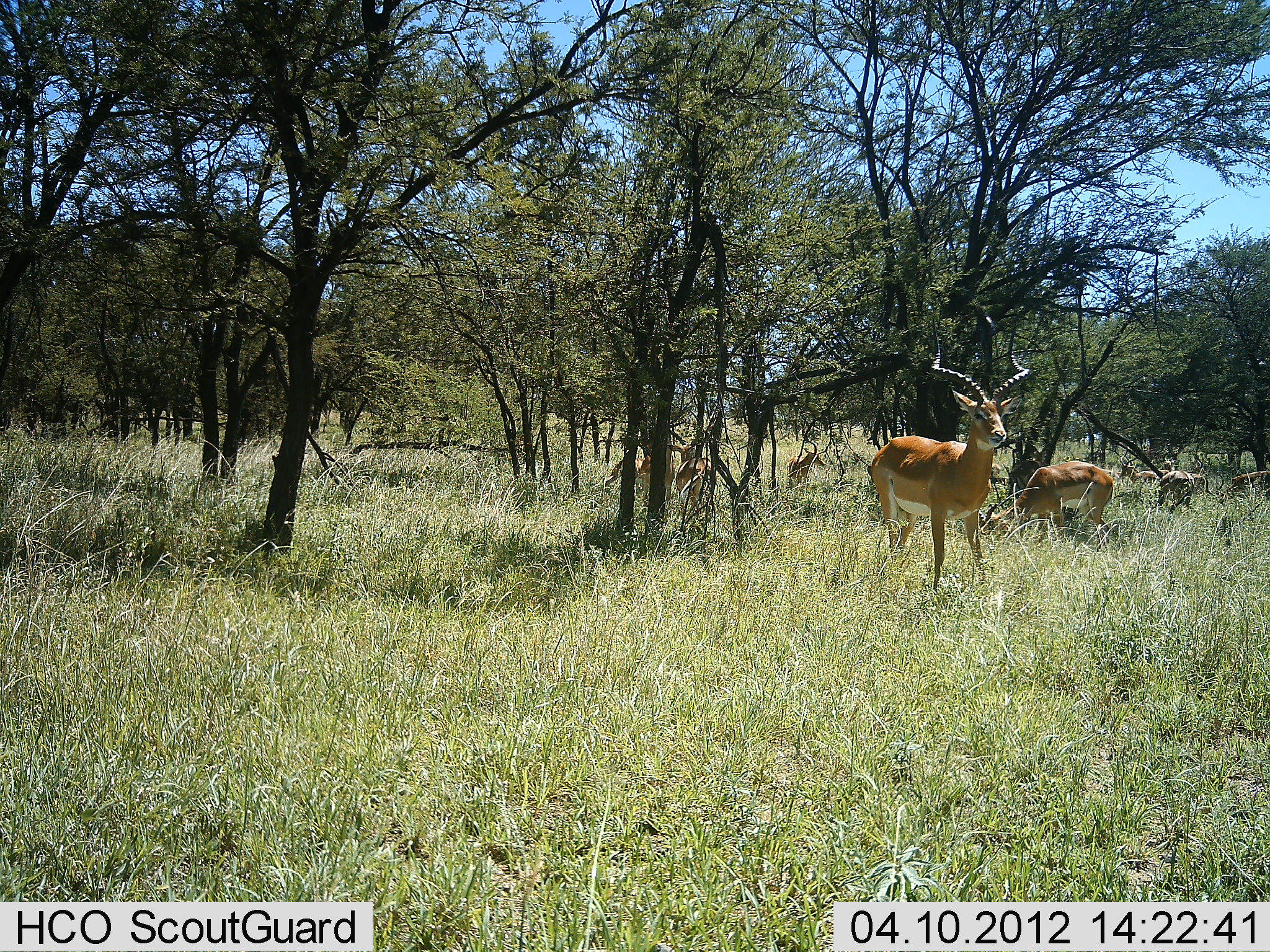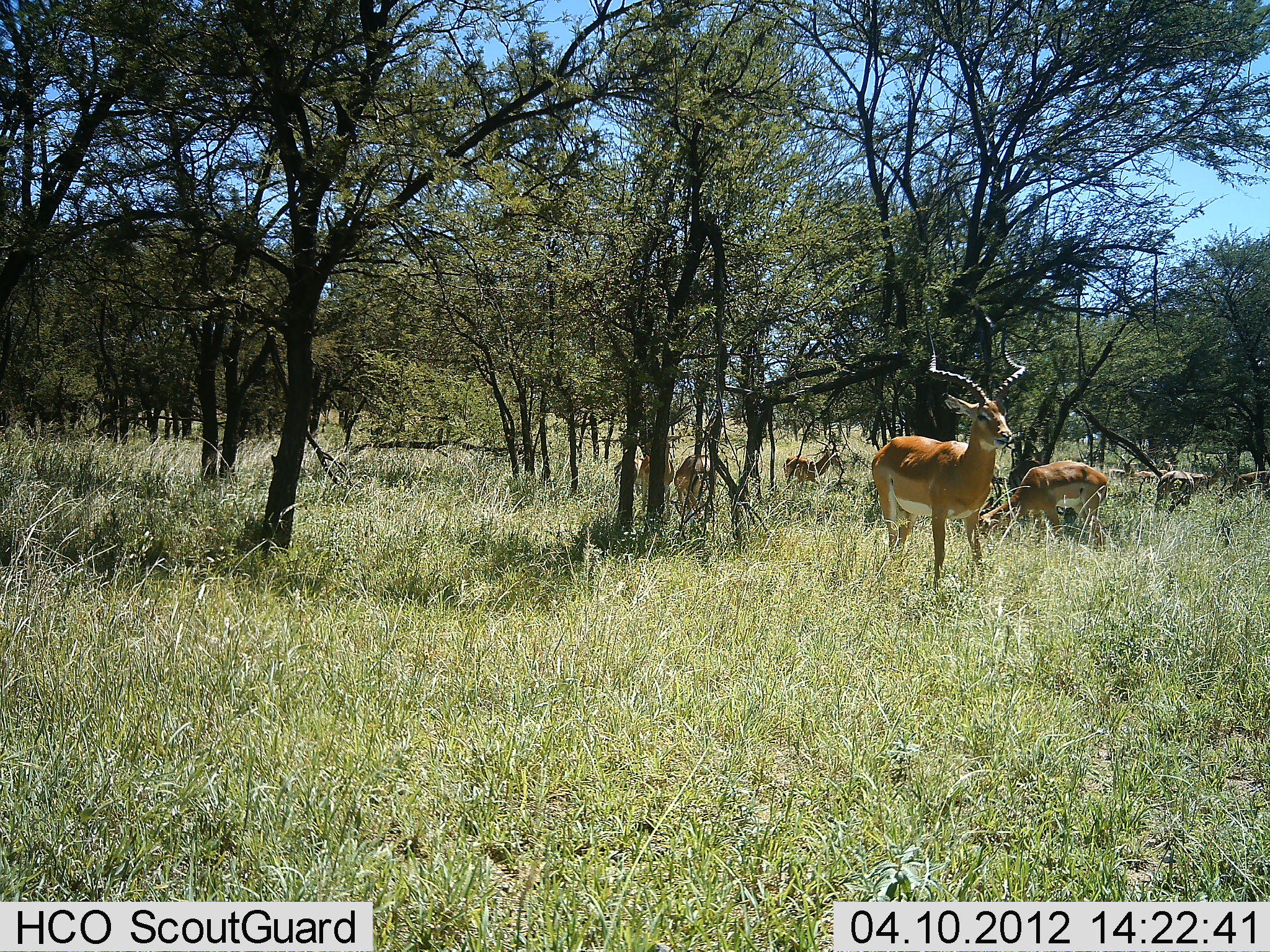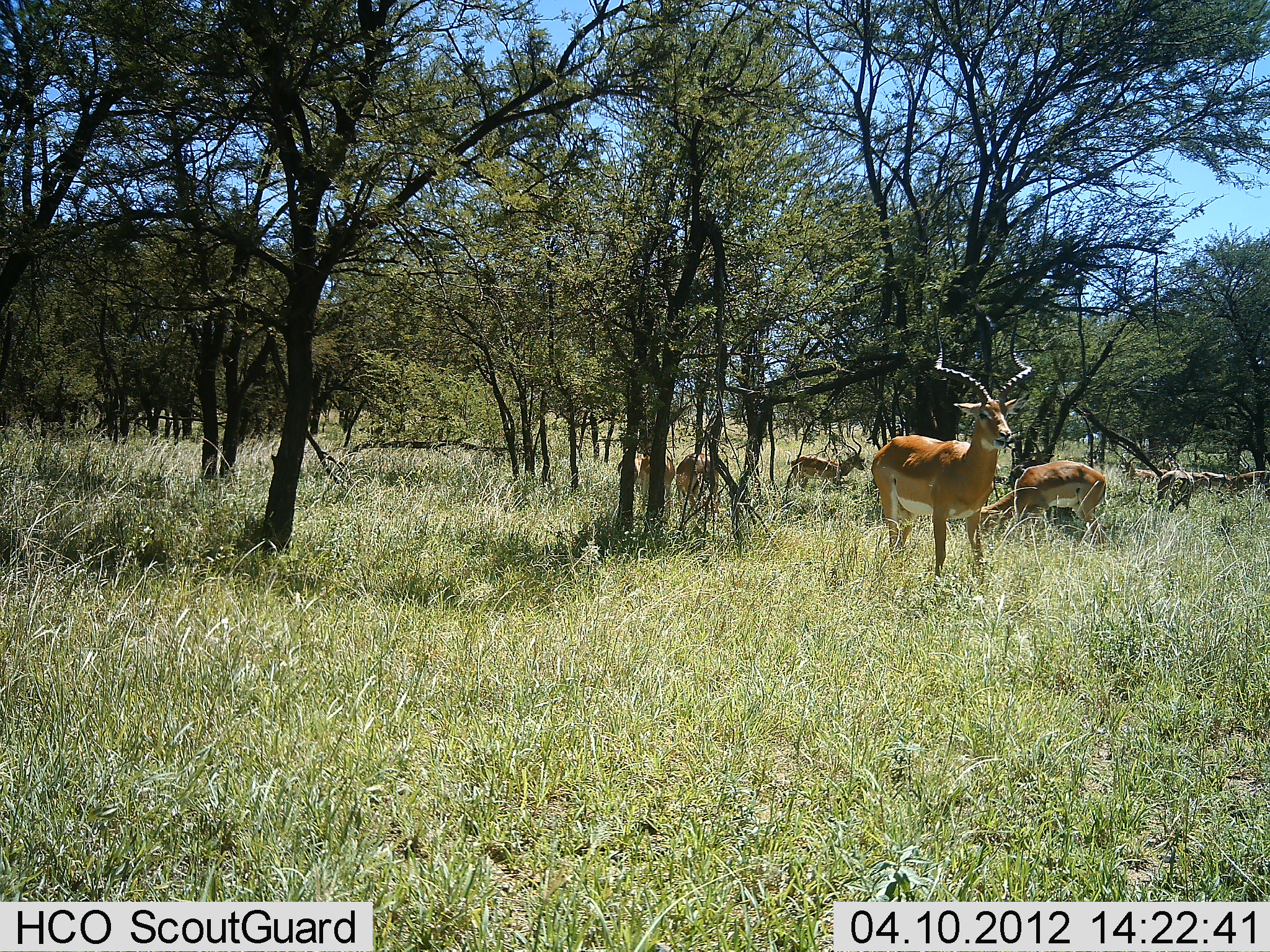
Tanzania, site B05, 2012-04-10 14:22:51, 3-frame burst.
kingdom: Animalia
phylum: Chordata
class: Mammalia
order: Artiodactyla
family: Bovidae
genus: Aepyceros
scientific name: Aepyceros melampus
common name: impala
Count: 7.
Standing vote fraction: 86%.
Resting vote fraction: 0%.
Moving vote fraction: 29%.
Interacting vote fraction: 4%.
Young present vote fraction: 0%.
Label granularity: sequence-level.